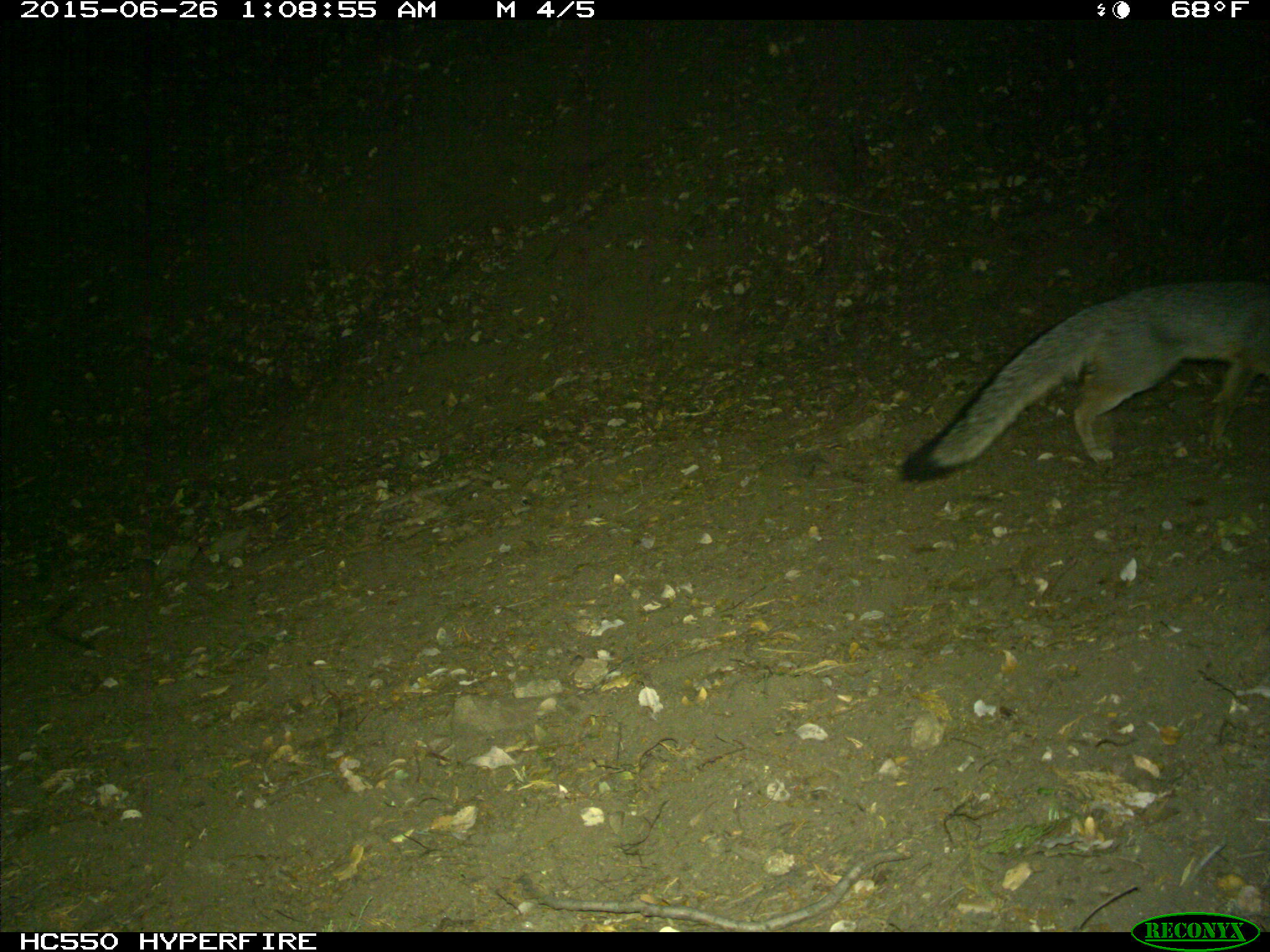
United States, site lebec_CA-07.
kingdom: Animalia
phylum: Chordata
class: Mammalia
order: Carnivora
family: Canidae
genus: Urocyon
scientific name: Urocyon cinereoargenteus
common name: gray fox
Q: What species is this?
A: Urocyon cinereoargenteus (gray fox).